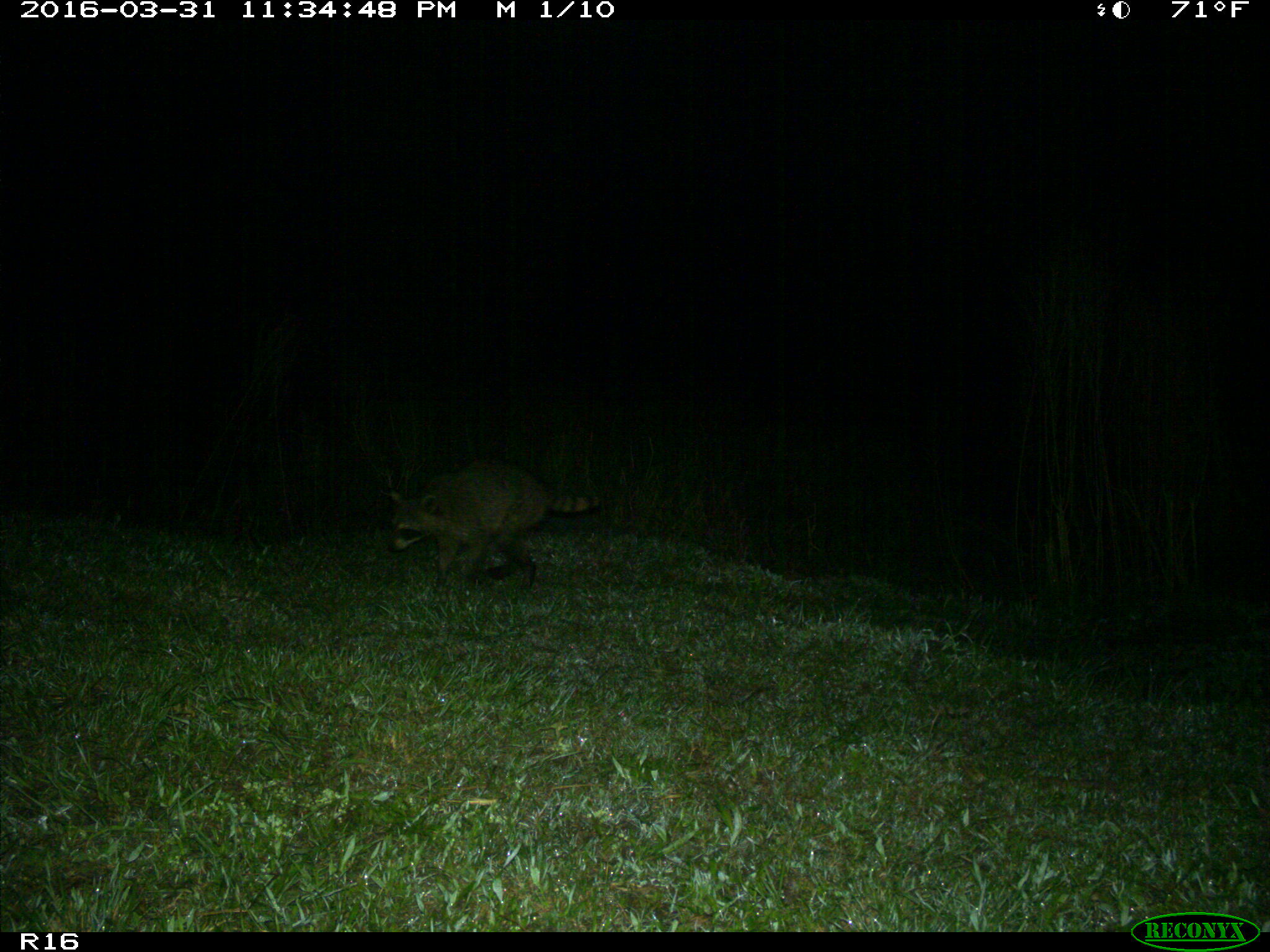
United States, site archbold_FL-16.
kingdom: Animalia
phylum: Chordata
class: Mammalia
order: Carnivora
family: Procyonidae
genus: Procyon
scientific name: Procyon lotor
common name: common raccoon